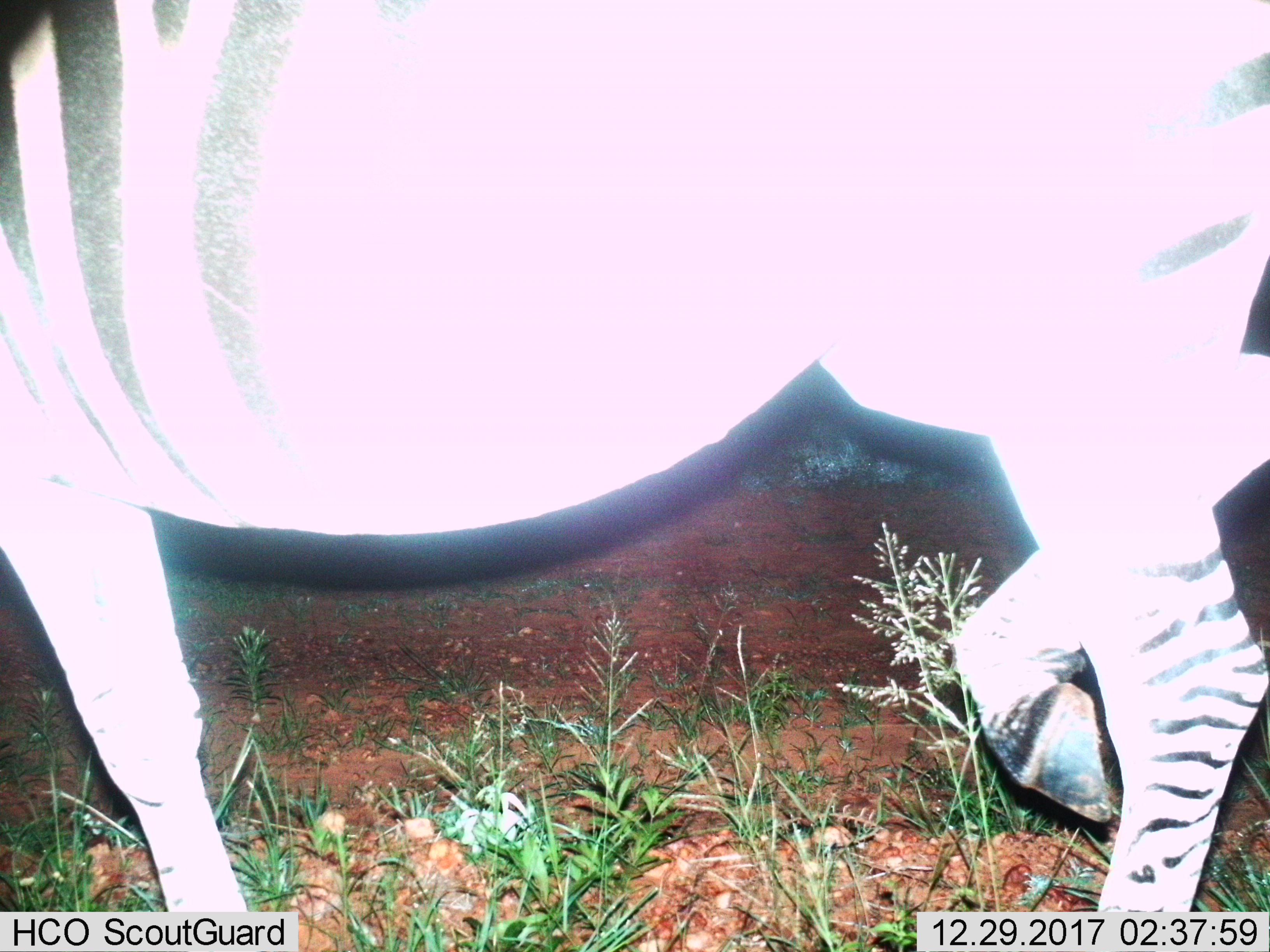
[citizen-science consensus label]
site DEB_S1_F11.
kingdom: Animalia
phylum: Chordata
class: Mammalia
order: Perissodactyla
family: Equidae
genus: Equus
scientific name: Equus quagga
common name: plains zebra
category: zebraplains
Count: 1.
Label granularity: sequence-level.